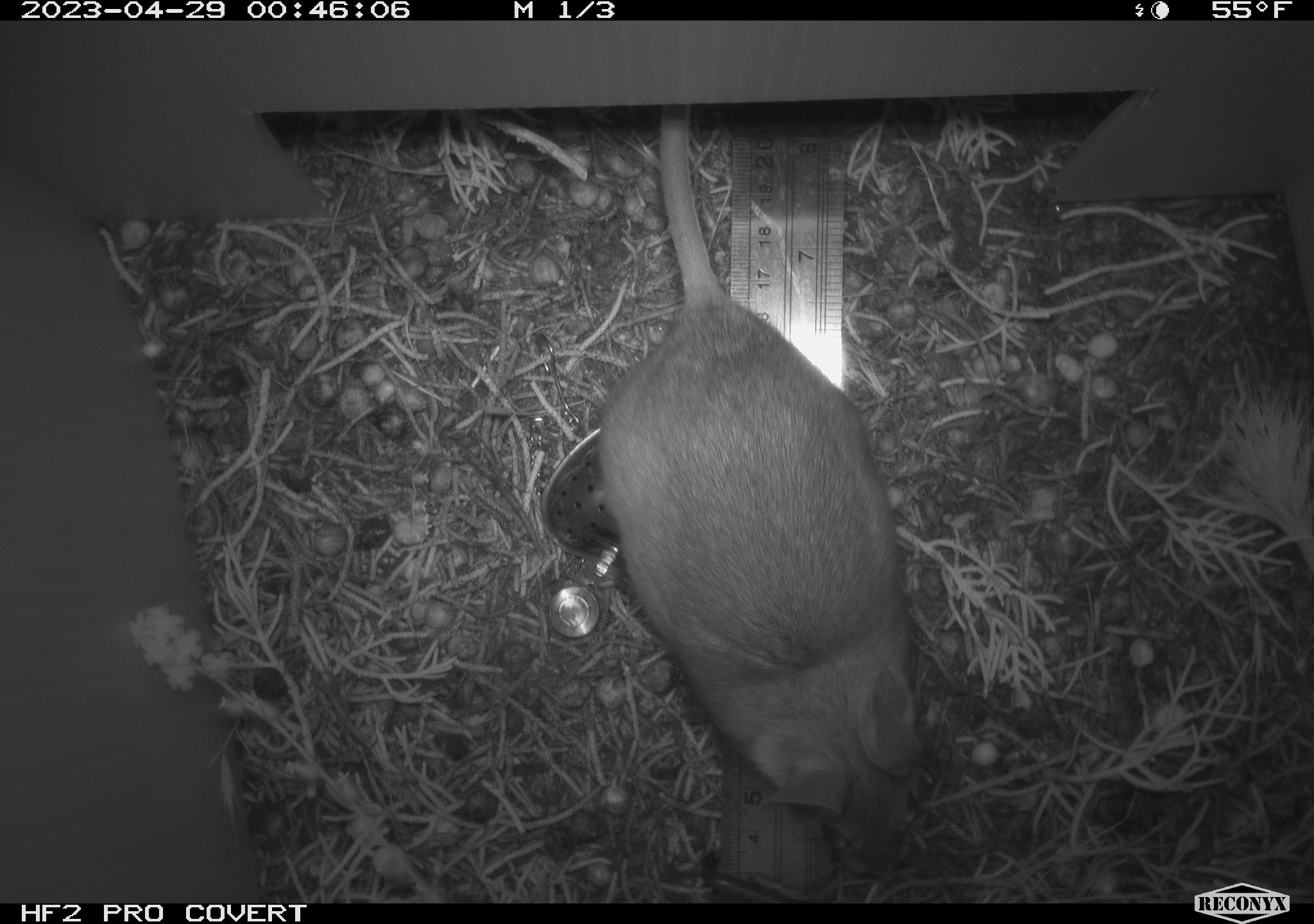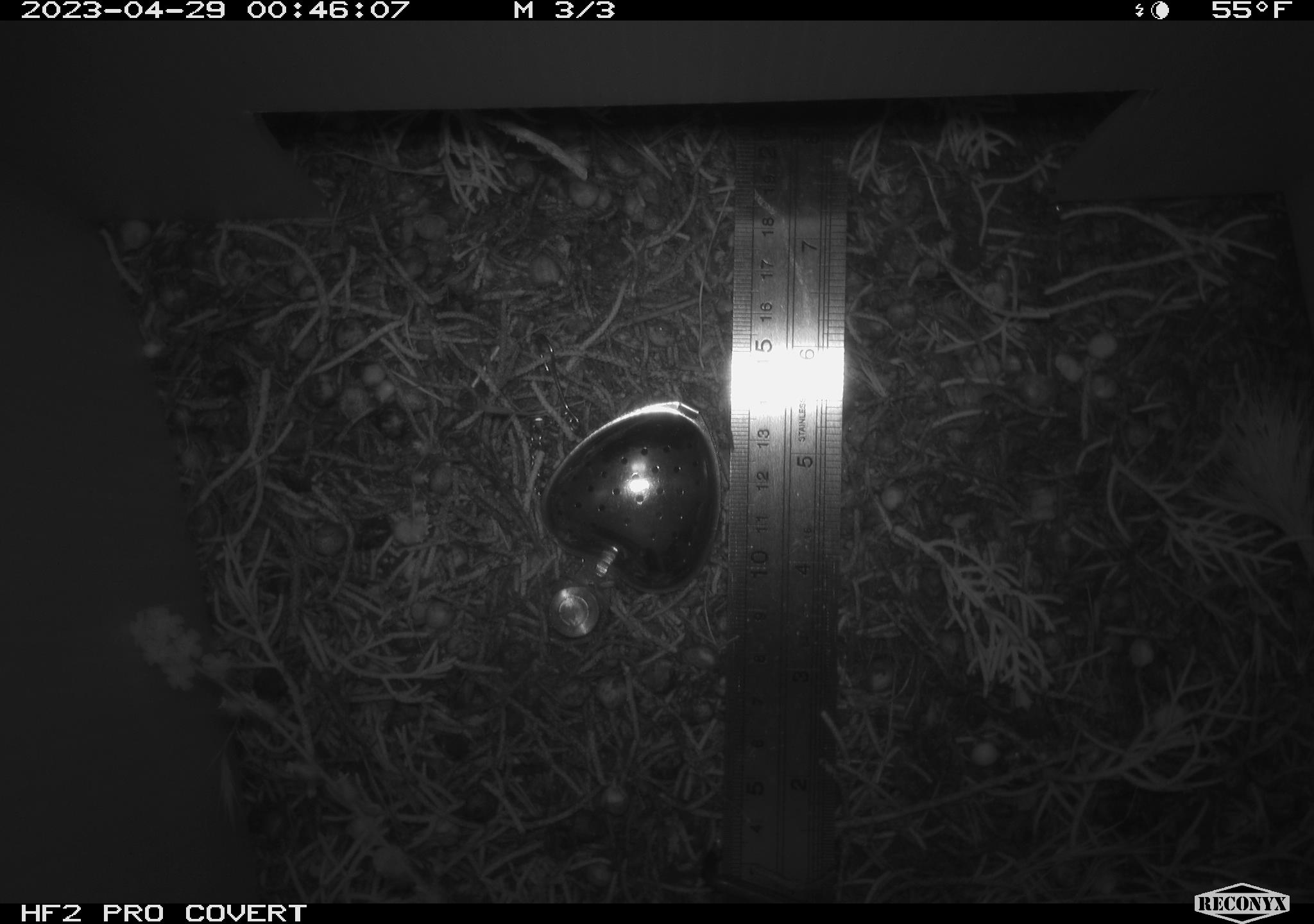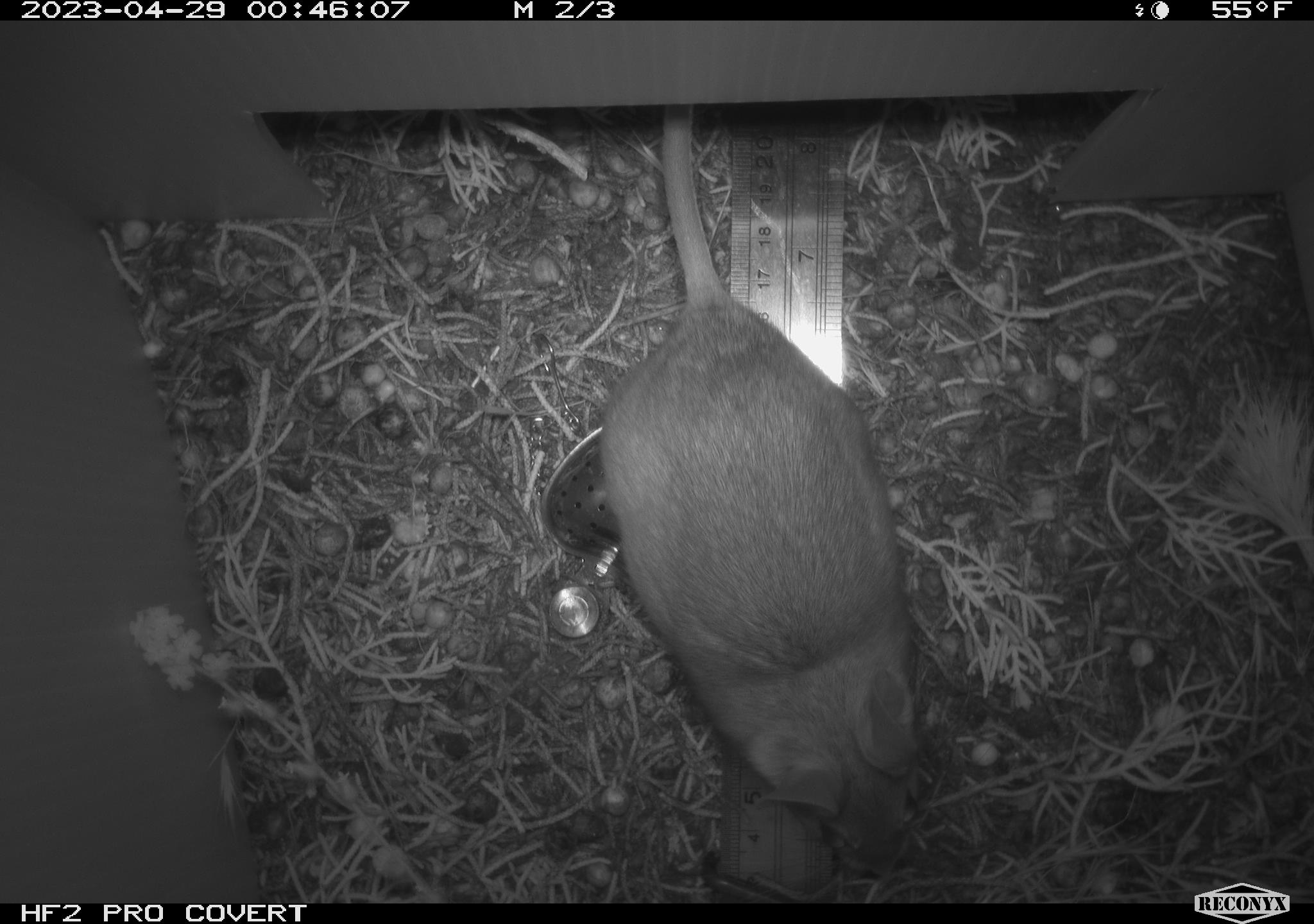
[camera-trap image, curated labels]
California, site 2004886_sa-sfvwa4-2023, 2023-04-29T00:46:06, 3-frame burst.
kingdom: Animalia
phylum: Chordata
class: Mammalia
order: Rodentia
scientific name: Rodentia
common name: mouse species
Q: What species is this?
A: Mouse species (Rodentia).